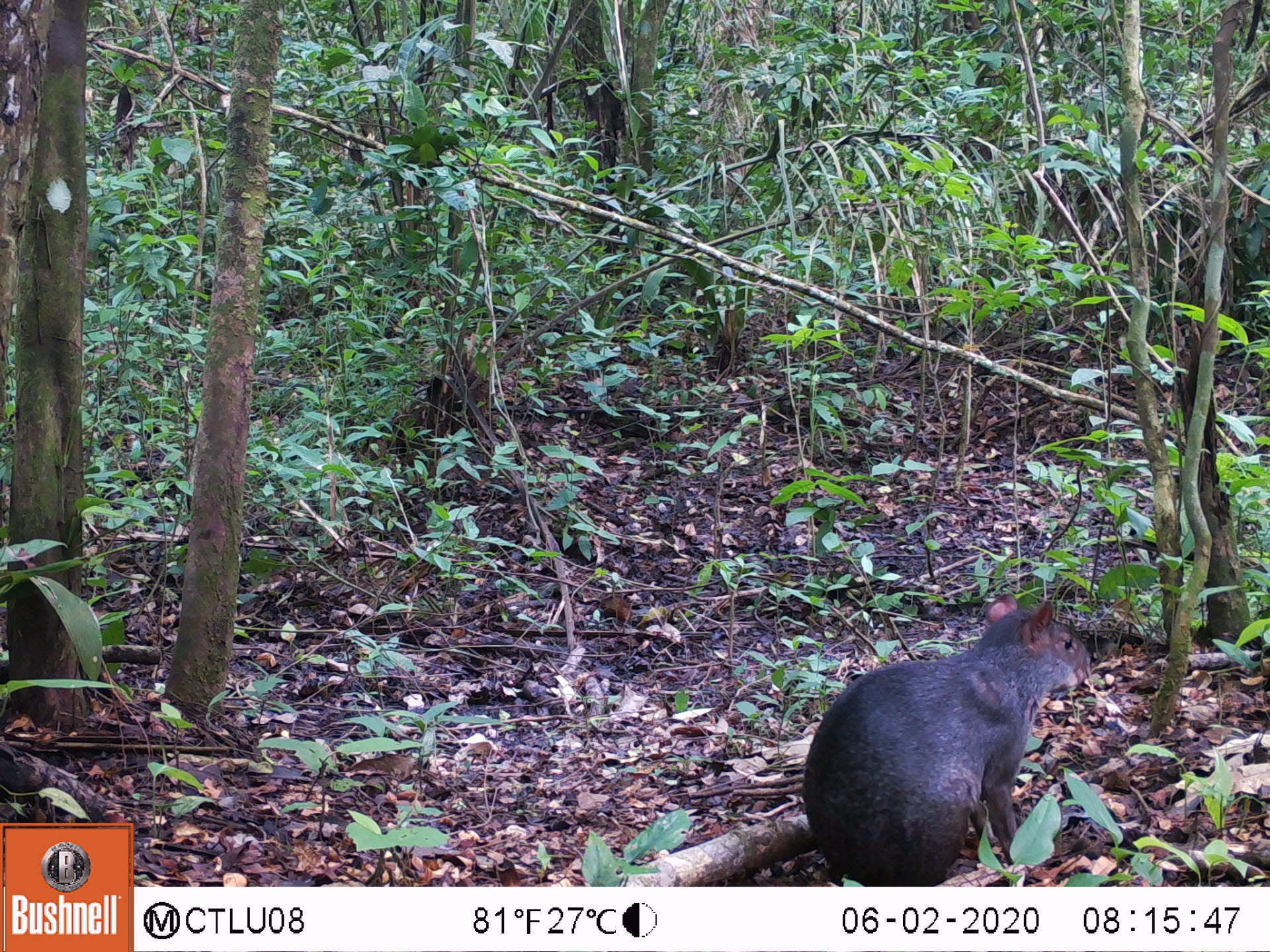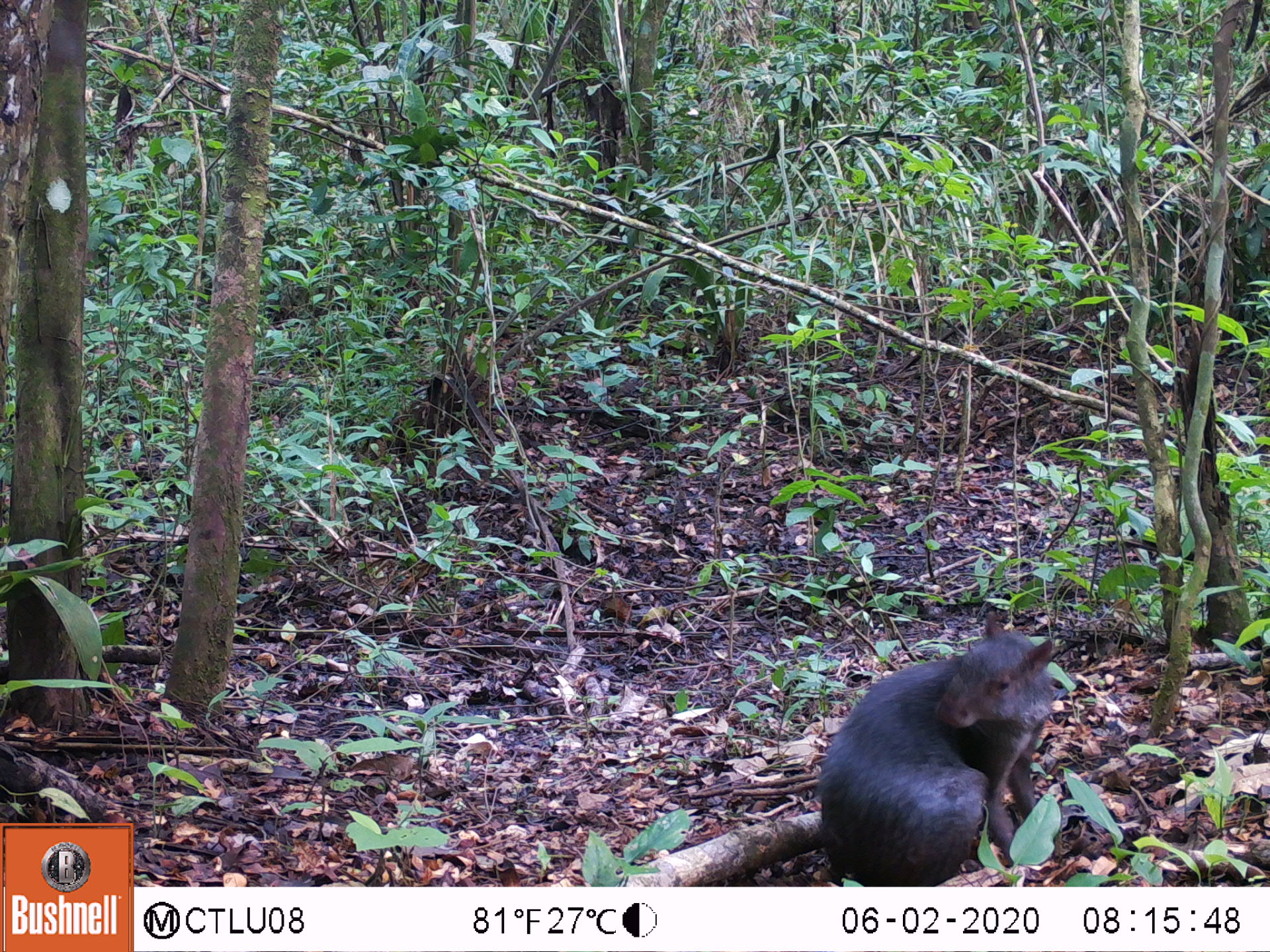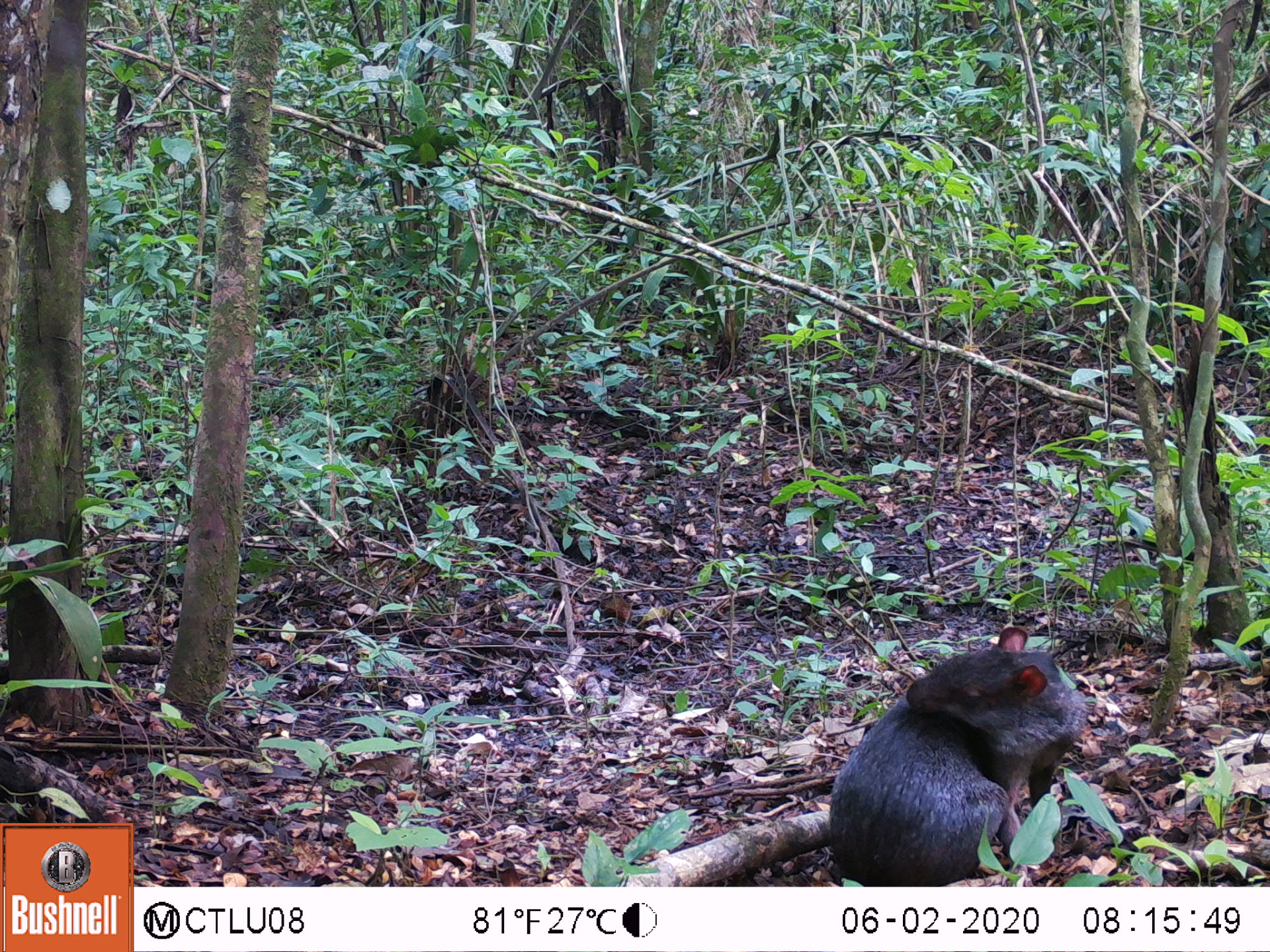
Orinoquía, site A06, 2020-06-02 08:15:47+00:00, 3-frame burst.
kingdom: Animalia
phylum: Chordata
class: Mammalia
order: Rodentia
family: Dasyproctidae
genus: Dasyprocta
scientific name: Dasyprocta fuliginosa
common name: black agouti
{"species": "black agouti (Dasyprocta fuliginosa)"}